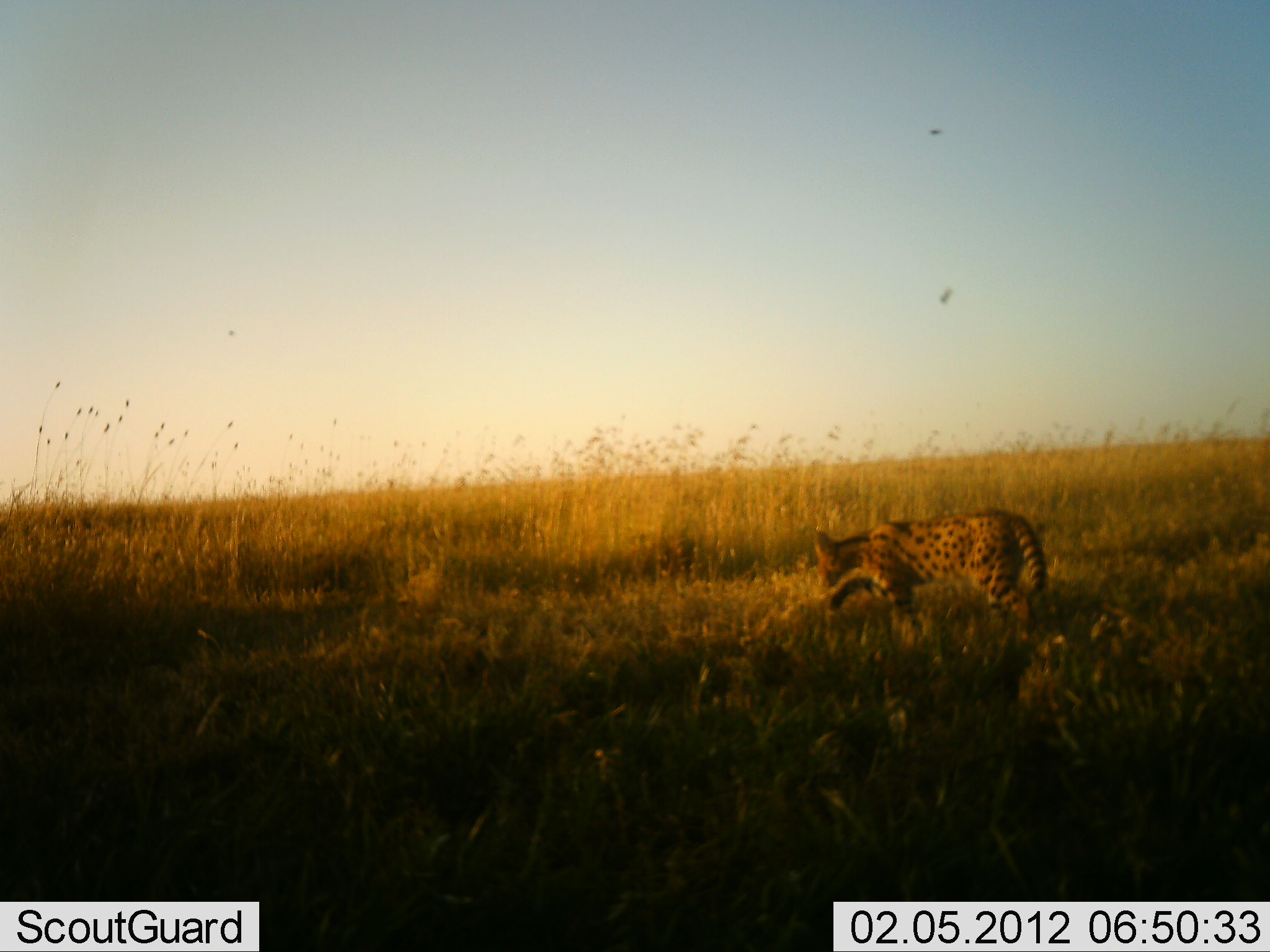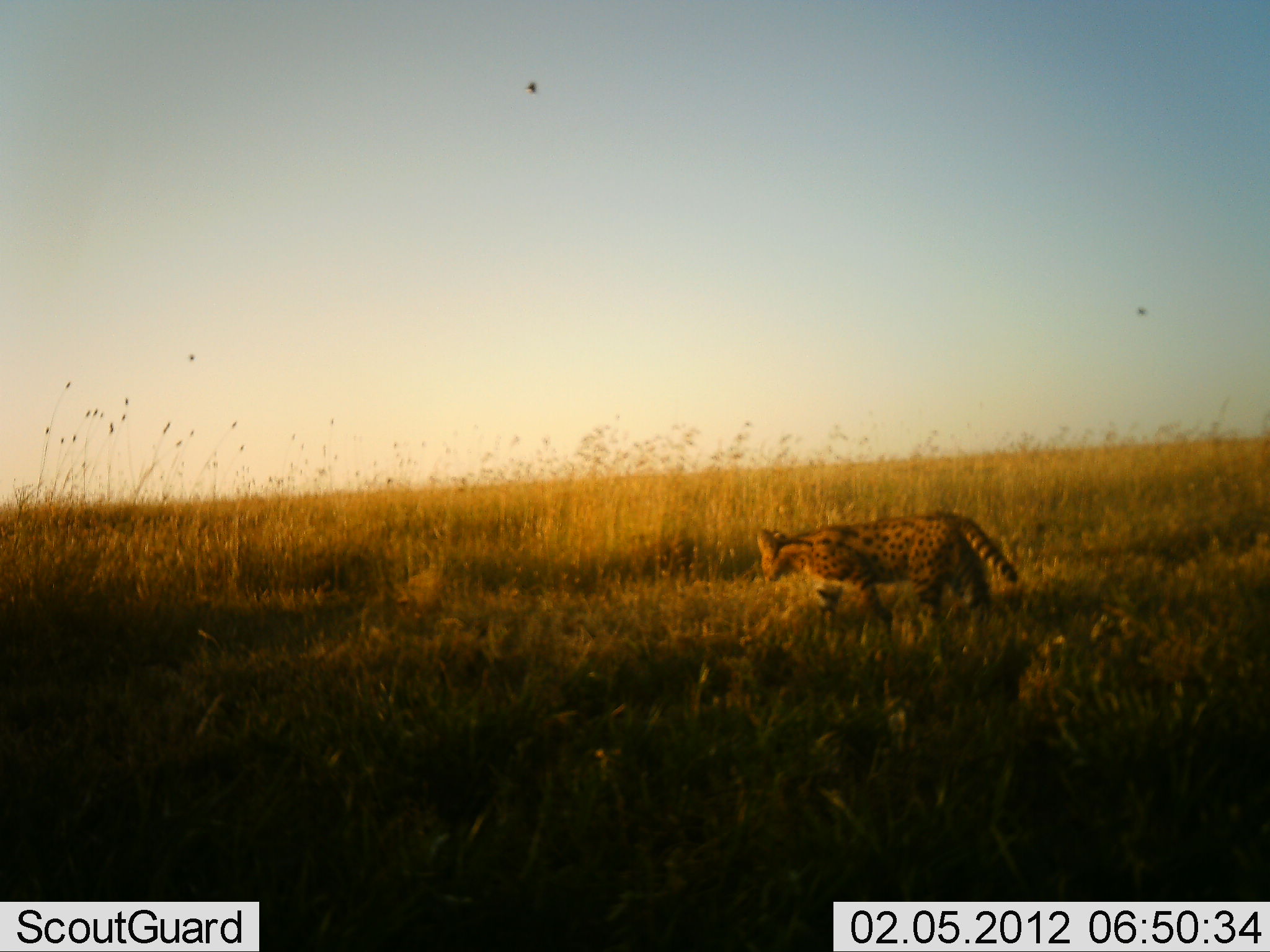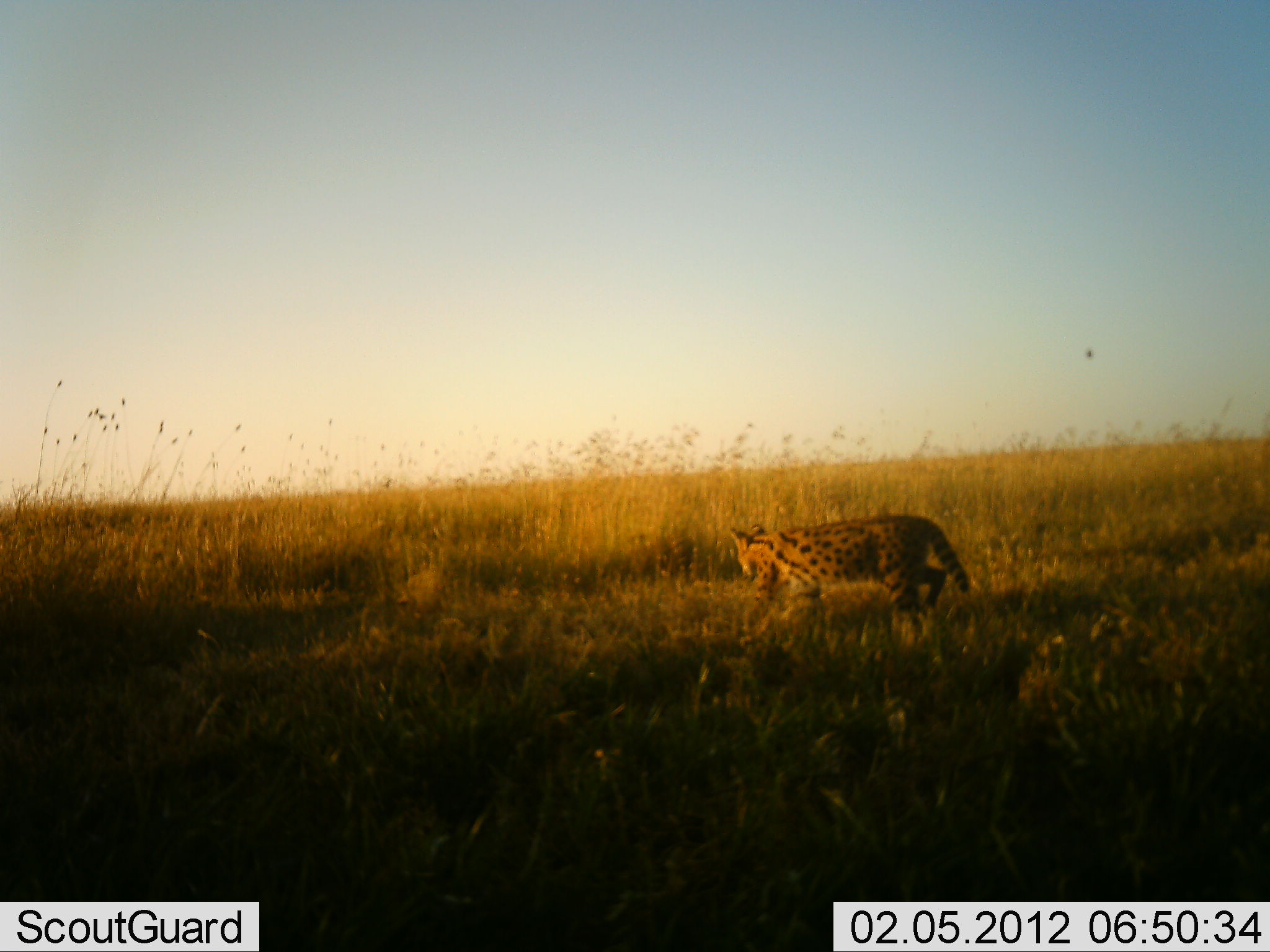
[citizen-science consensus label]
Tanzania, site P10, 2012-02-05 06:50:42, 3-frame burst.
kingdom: Animalia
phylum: Chordata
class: Mammalia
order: Carnivora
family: Felidae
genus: Leptailurus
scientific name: Leptailurus serval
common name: serval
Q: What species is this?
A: Serval (Leptailurus serval).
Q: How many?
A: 1.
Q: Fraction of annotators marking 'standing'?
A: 0%.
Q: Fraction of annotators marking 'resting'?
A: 0%.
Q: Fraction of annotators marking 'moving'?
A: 100%.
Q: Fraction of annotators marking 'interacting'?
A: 0%.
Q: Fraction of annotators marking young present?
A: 0%.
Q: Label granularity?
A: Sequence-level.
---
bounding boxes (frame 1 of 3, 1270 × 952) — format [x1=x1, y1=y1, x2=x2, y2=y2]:
animal: [x1=811, y1=506, x2=1046, y2=643]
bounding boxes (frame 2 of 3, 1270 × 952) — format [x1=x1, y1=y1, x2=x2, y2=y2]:
animal: [x1=756, y1=510, x2=1019, y2=639]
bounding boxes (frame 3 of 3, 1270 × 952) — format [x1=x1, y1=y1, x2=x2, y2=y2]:
animal: [x1=728, y1=513, x2=968, y2=623]